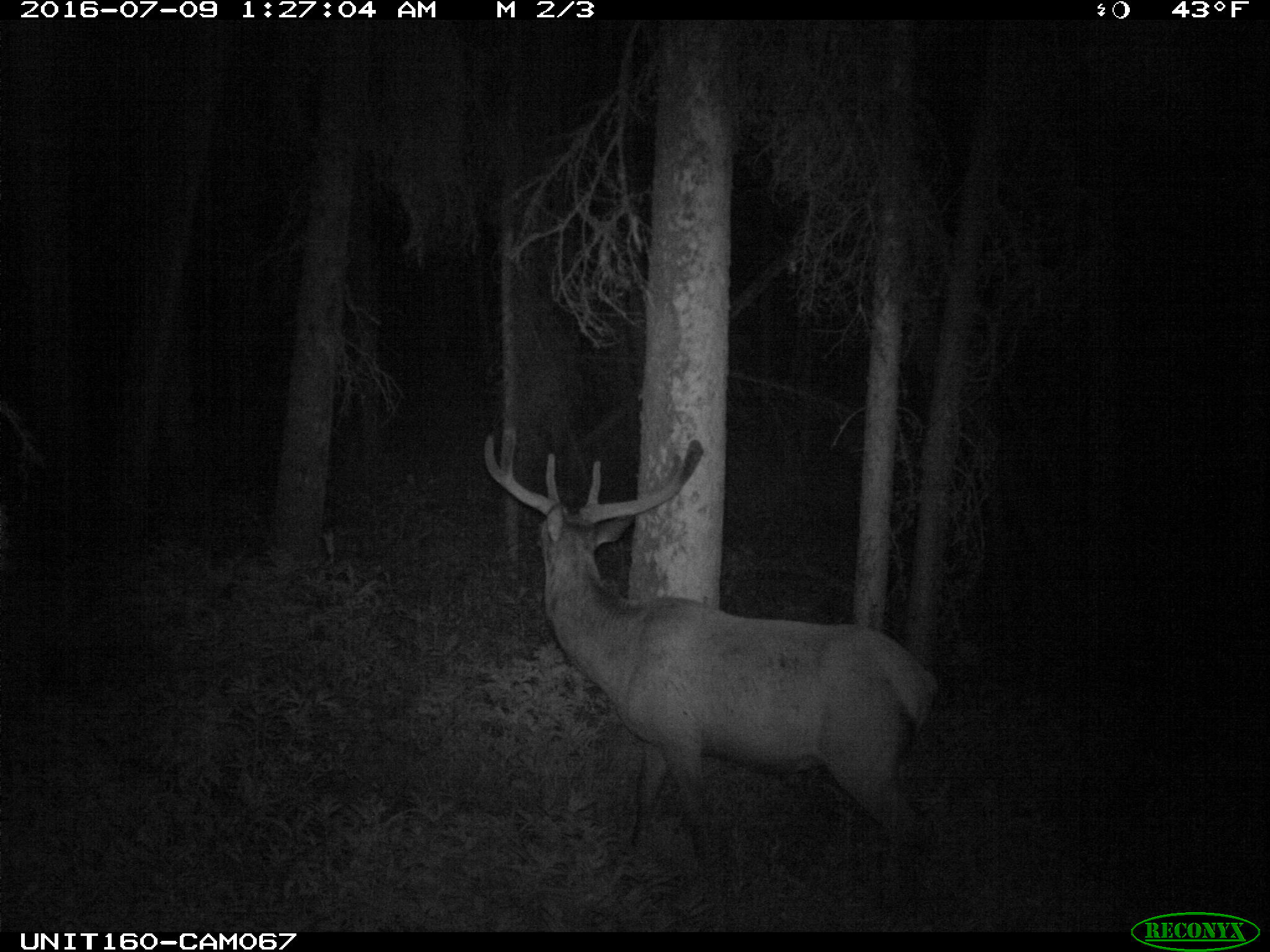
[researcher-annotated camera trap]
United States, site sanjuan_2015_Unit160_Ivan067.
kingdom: Animalia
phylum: Chordata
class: Mammalia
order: Artiodactyla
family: Cervidae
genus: Cervus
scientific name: Cervus elaphus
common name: red deer